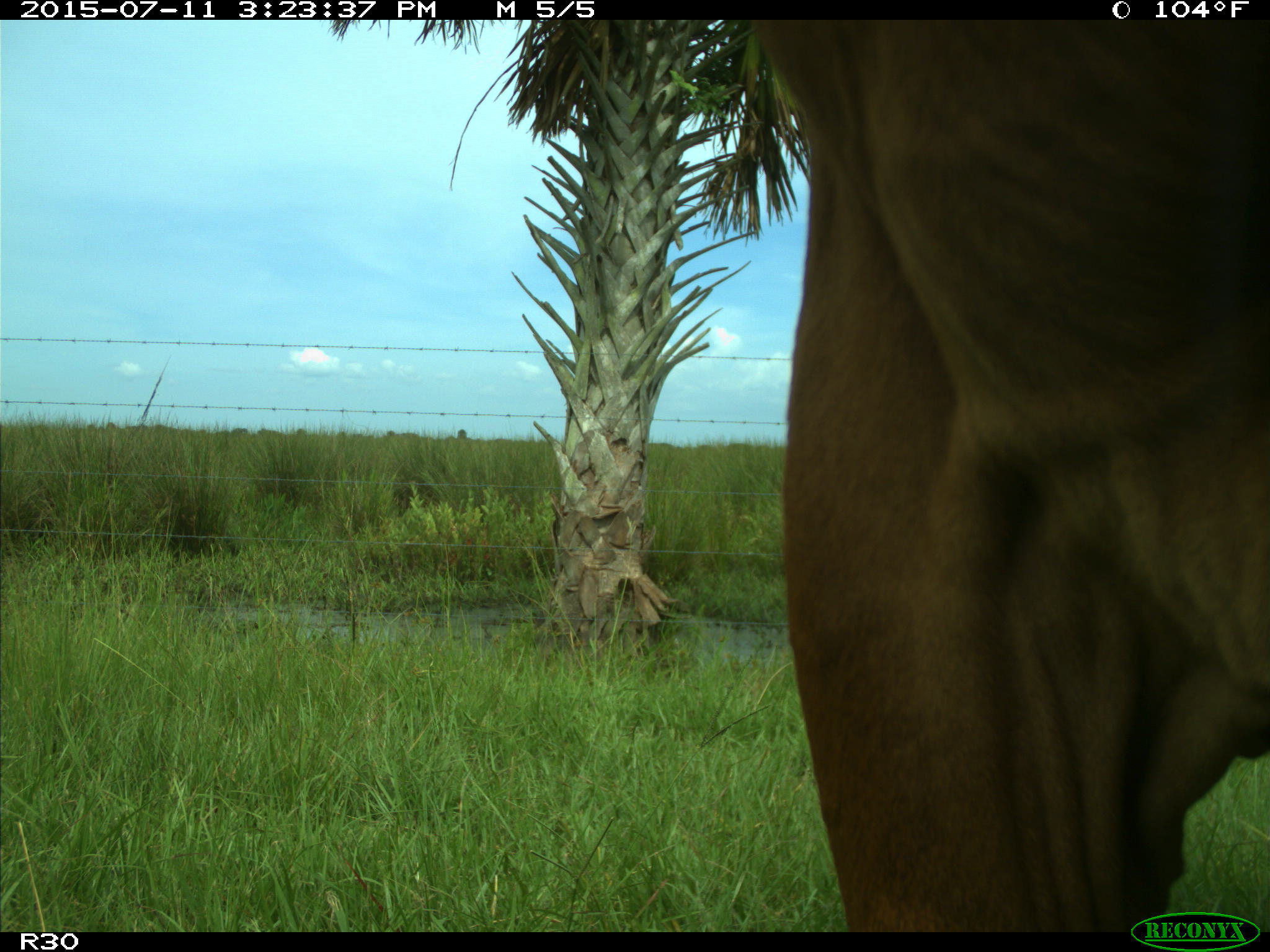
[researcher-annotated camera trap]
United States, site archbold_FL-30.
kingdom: Animalia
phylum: Chordata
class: Mammalia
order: Artiodactyla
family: Bovidae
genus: Bos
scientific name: Bos taurus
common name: domestic cow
Bos taurus (domestic cow).